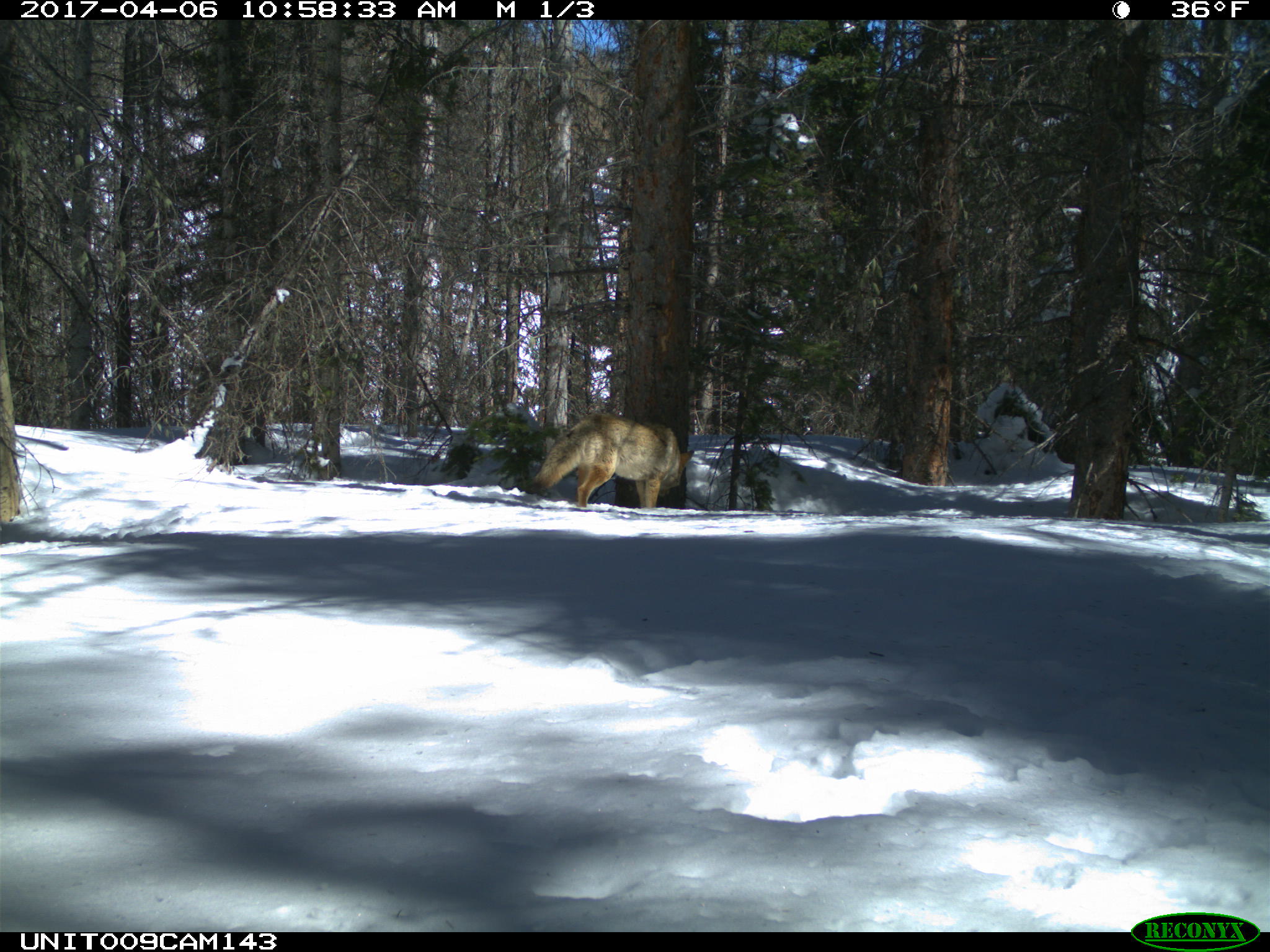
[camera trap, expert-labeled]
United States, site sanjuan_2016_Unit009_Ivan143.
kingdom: Animalia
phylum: Chordata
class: Mammalia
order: Carnivora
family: Canidae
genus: Canis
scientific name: Canis latrans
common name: coyote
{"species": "Canis latrans (coyote)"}